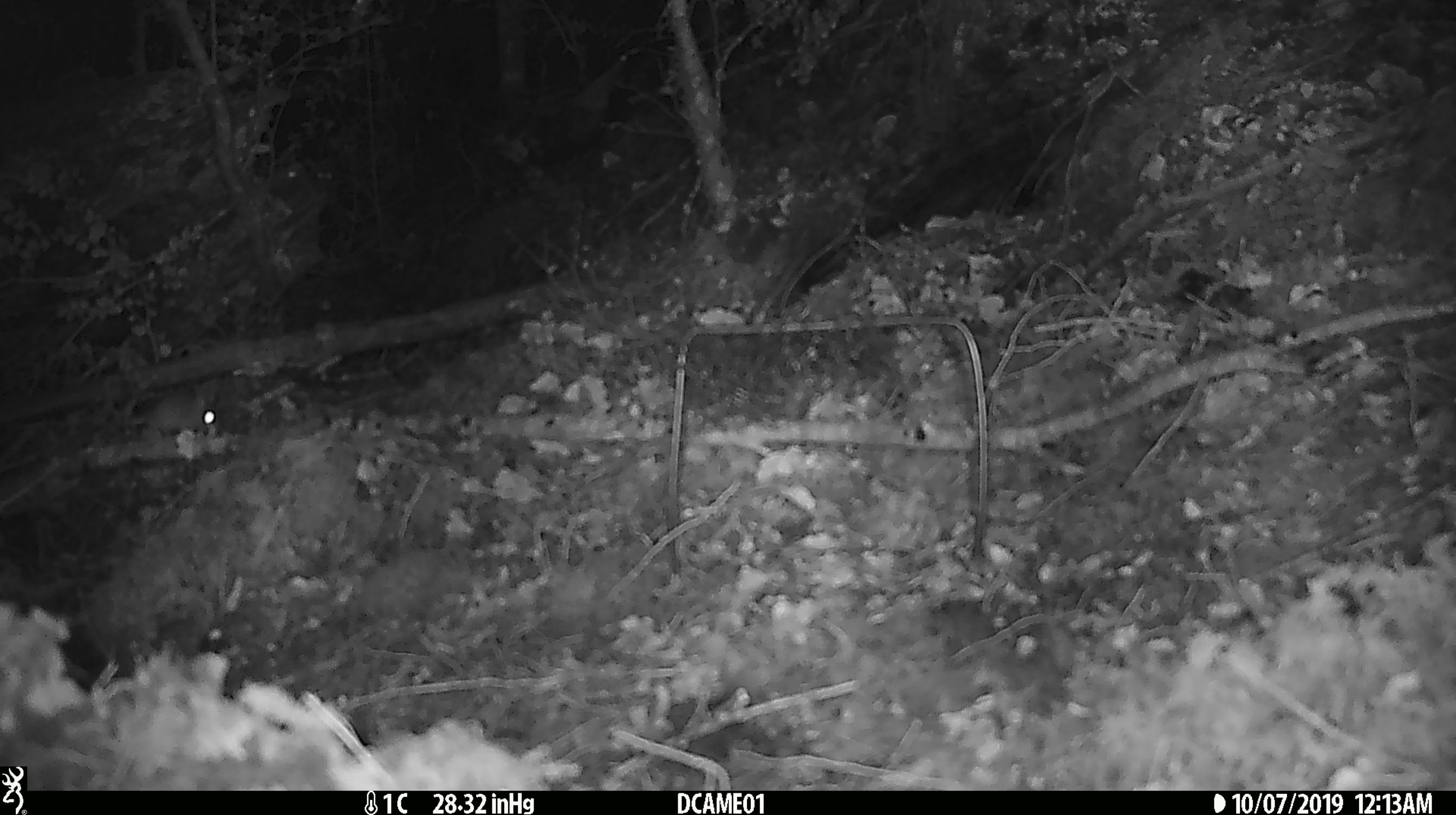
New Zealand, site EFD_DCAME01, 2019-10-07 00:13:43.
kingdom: Animalia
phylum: Chordata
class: Mammalia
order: Rodentia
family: Muridae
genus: Mus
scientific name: Mus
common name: mouse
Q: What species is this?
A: Mouse (Mus).